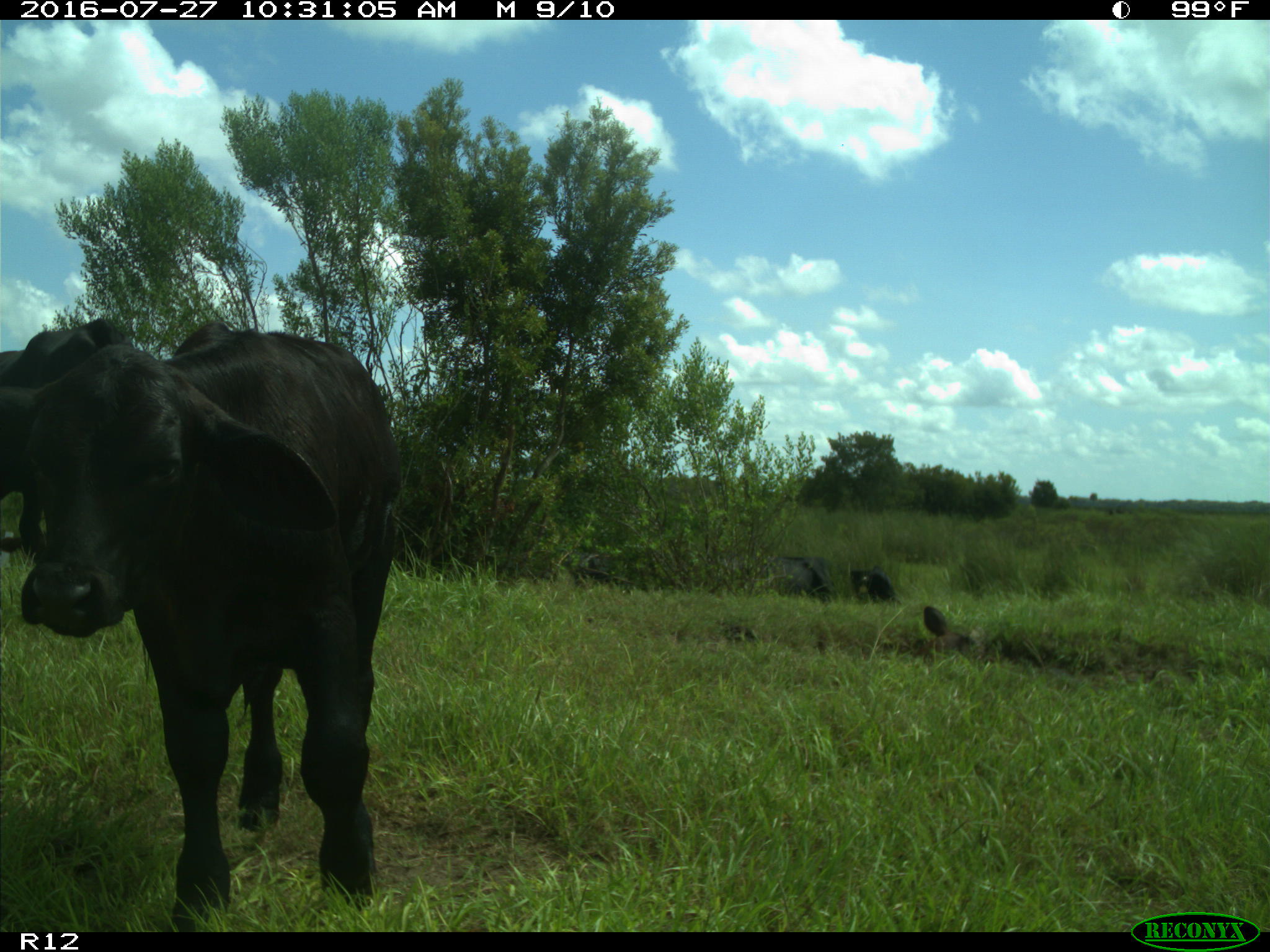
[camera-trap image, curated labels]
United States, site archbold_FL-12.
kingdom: Animalia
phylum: Chordata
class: Mammalia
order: Artiodactyla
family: Bovidae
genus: Bos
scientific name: Bos taurus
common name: domestic cow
Bos taurus (domestic cow).